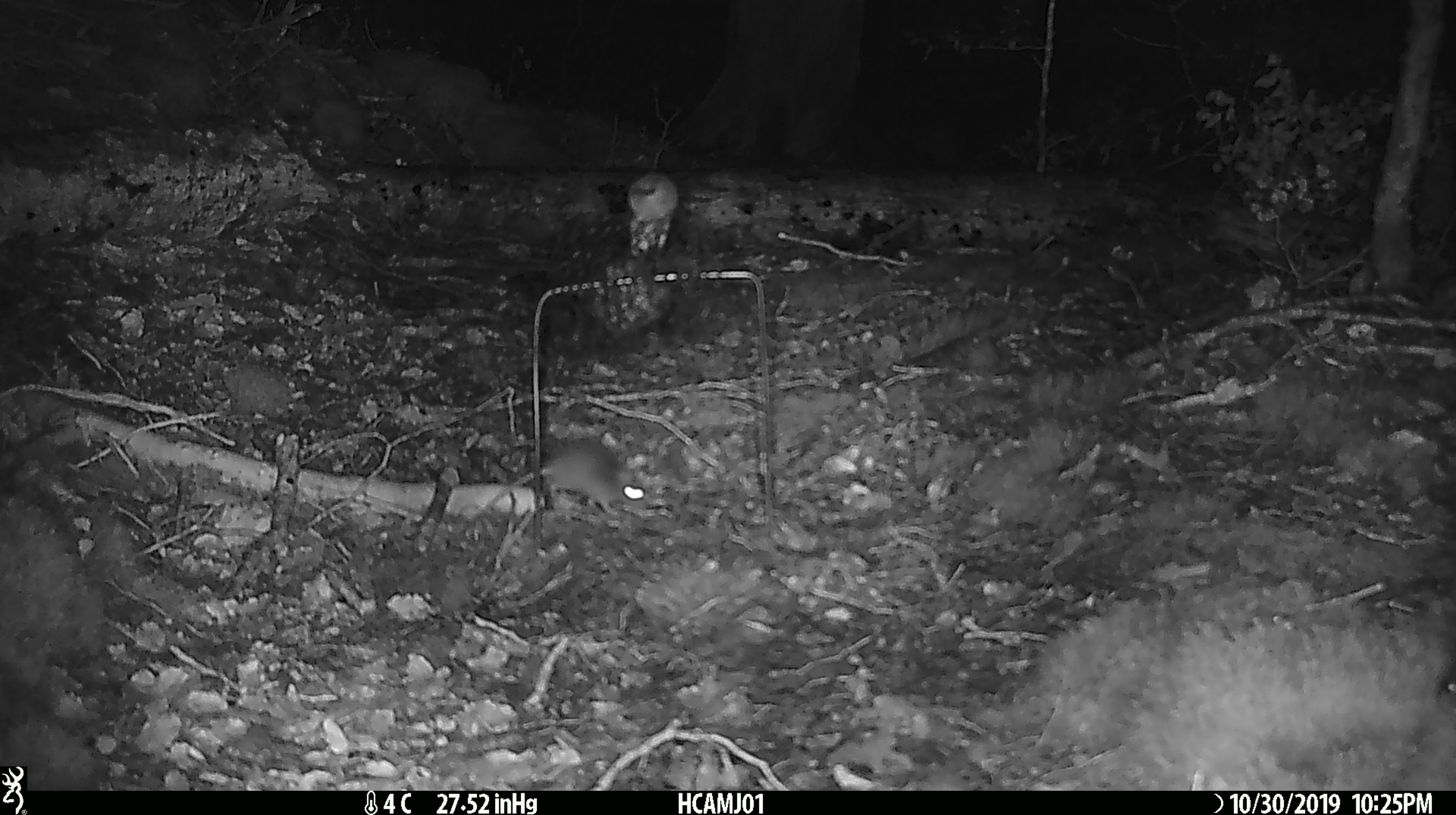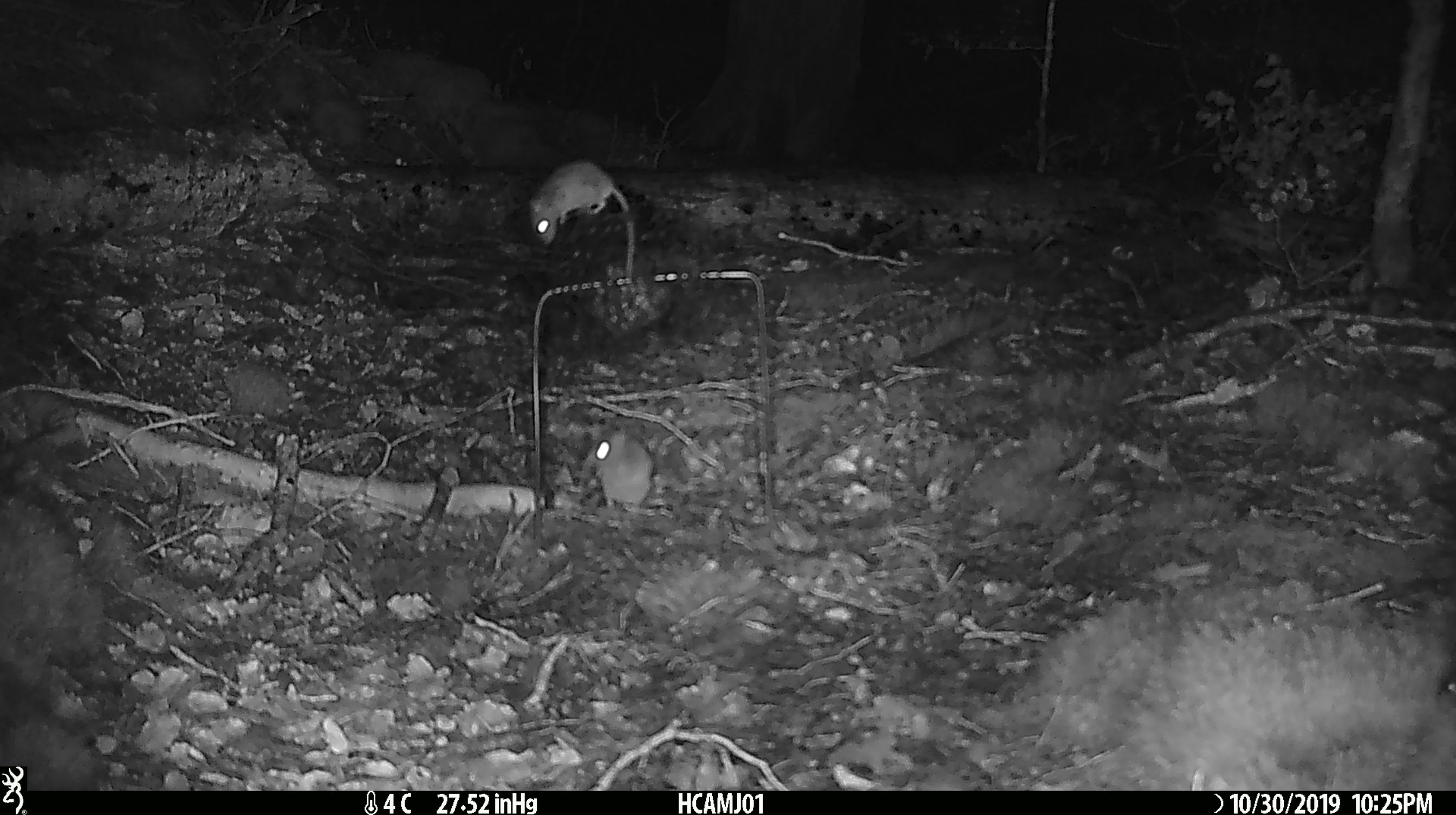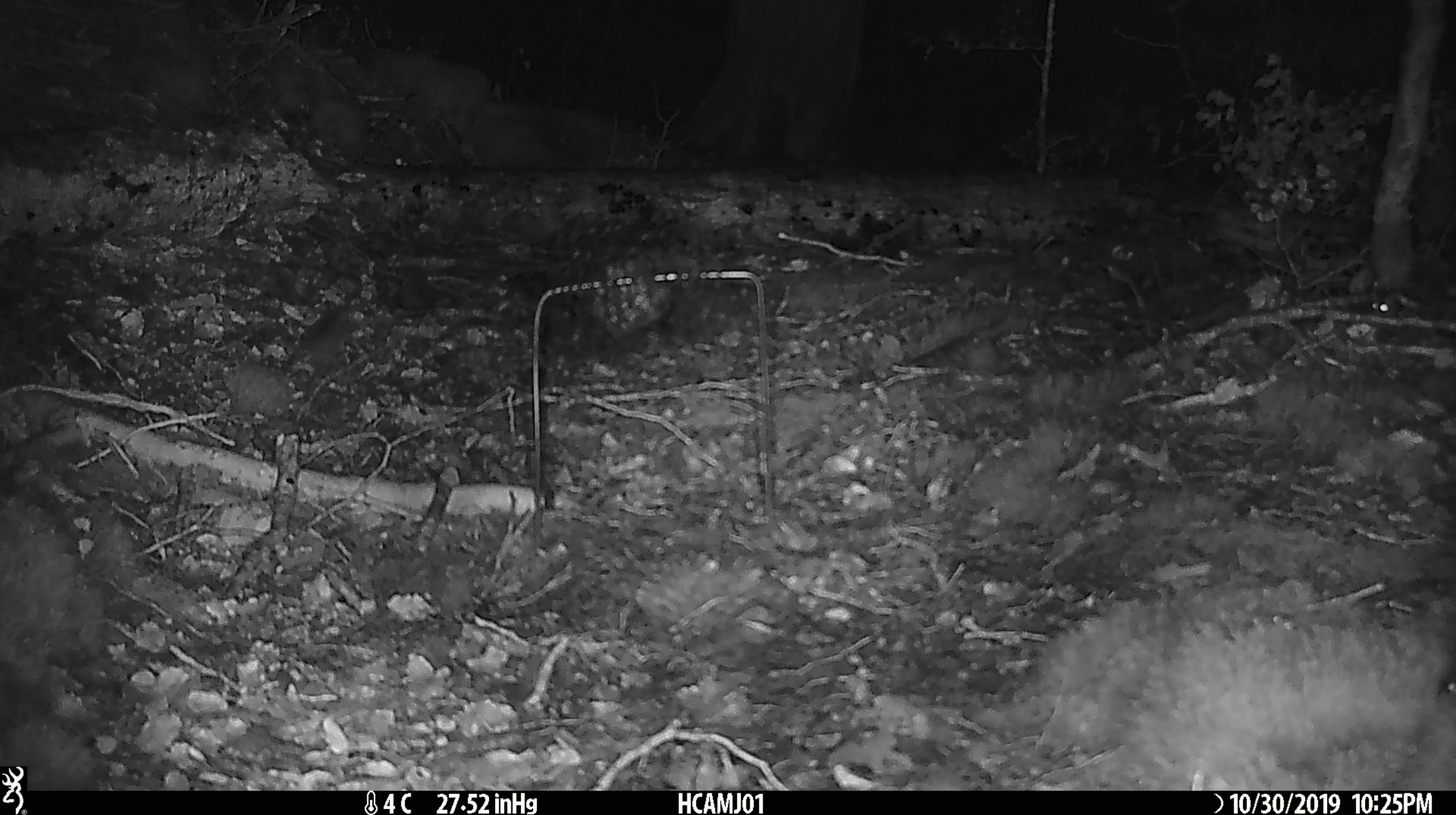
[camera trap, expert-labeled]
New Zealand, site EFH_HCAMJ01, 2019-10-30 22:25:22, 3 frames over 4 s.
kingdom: Animalia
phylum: Chordata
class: Mammalia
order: Rodentia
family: Muridae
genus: Mus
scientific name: Mus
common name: mouse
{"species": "mouse (Mus)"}